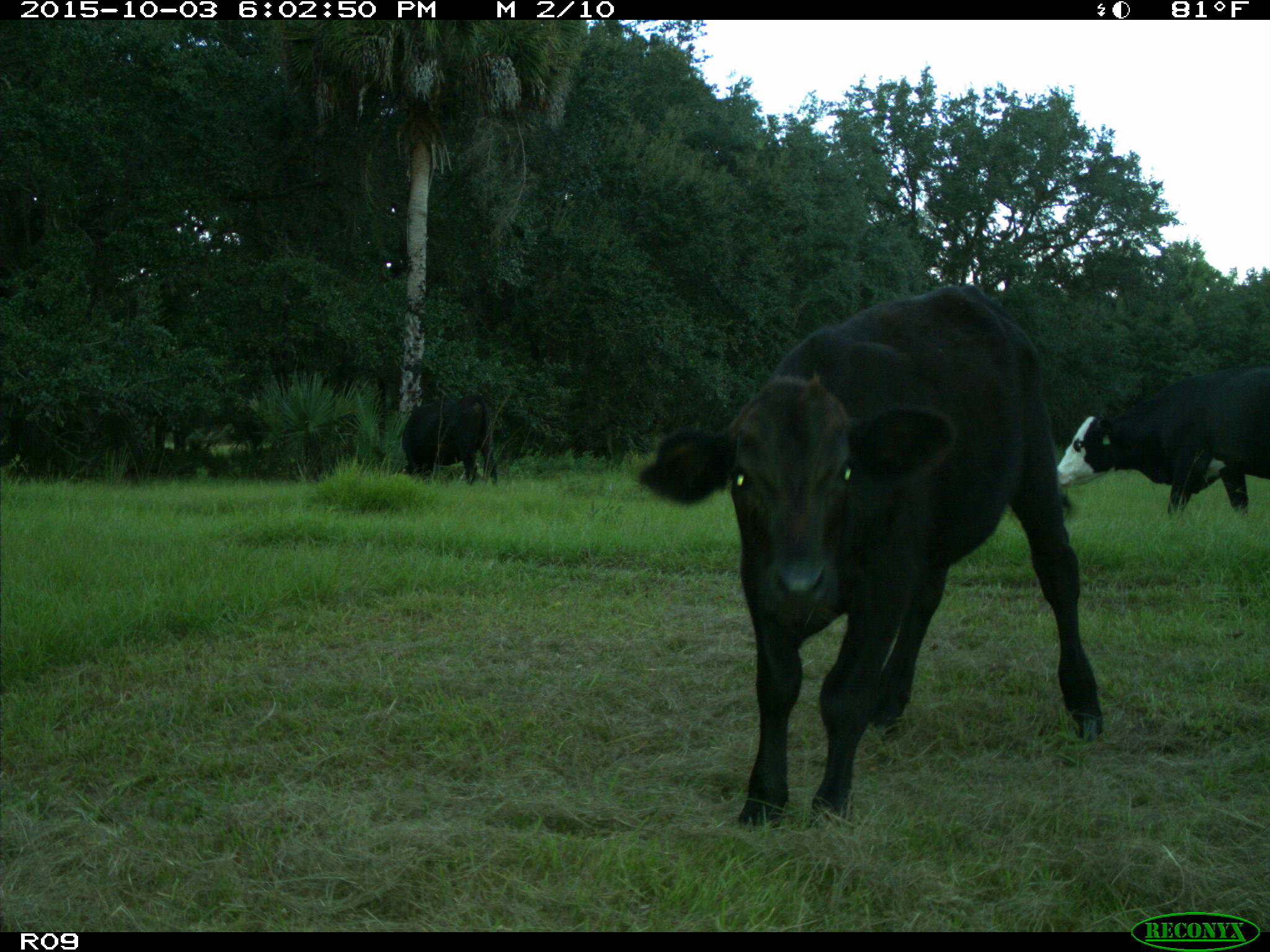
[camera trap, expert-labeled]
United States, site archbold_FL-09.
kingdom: Animalia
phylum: Chordata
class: Mammalia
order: Artiodactyla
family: Bovidae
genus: Bos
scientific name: Bos taurus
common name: domestic cow